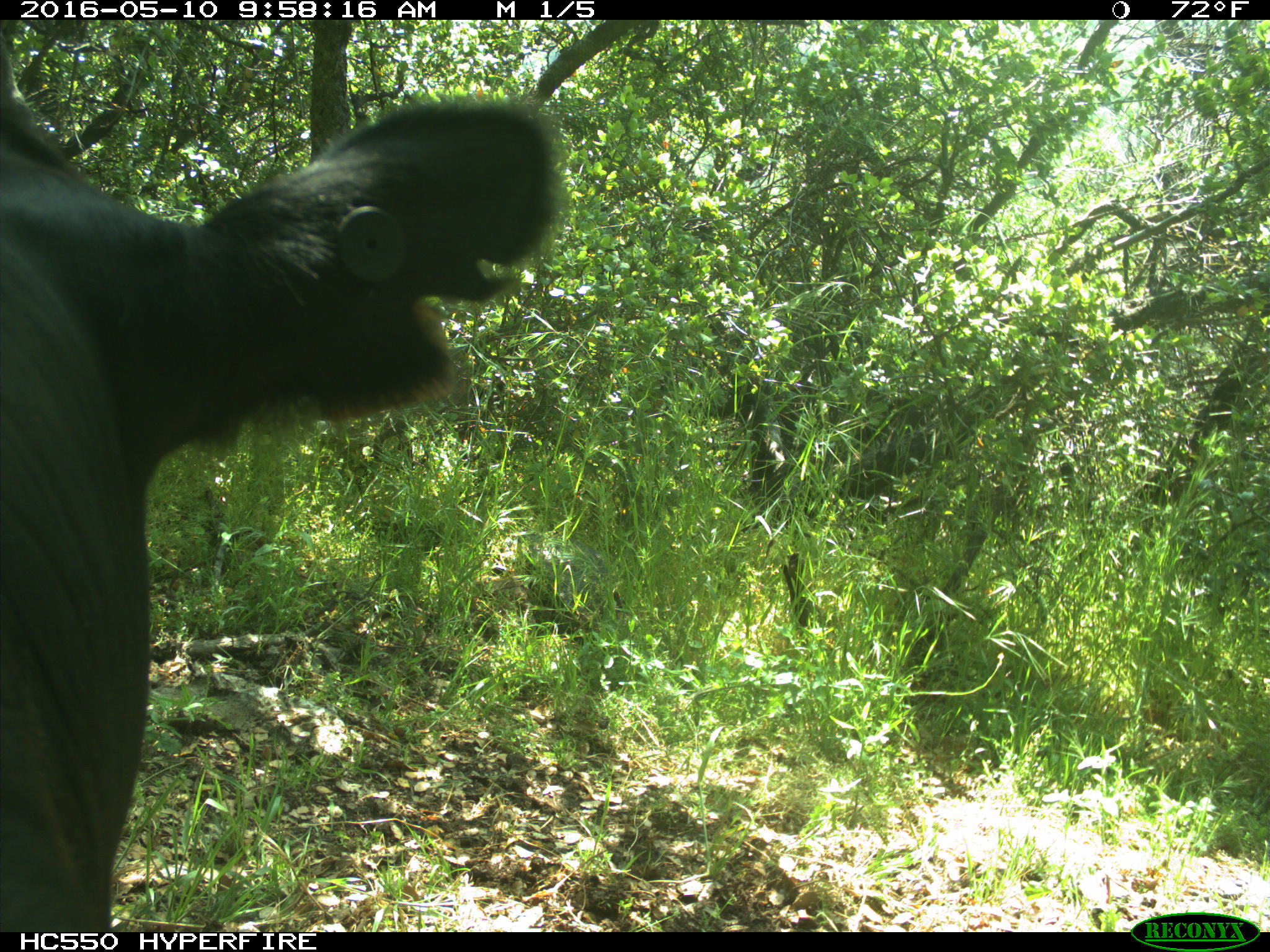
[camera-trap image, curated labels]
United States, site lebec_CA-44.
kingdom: Animalia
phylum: Chordata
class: Mammalia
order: Artiodactyla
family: Bovidae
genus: Bos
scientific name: Bos taurus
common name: domestic cow